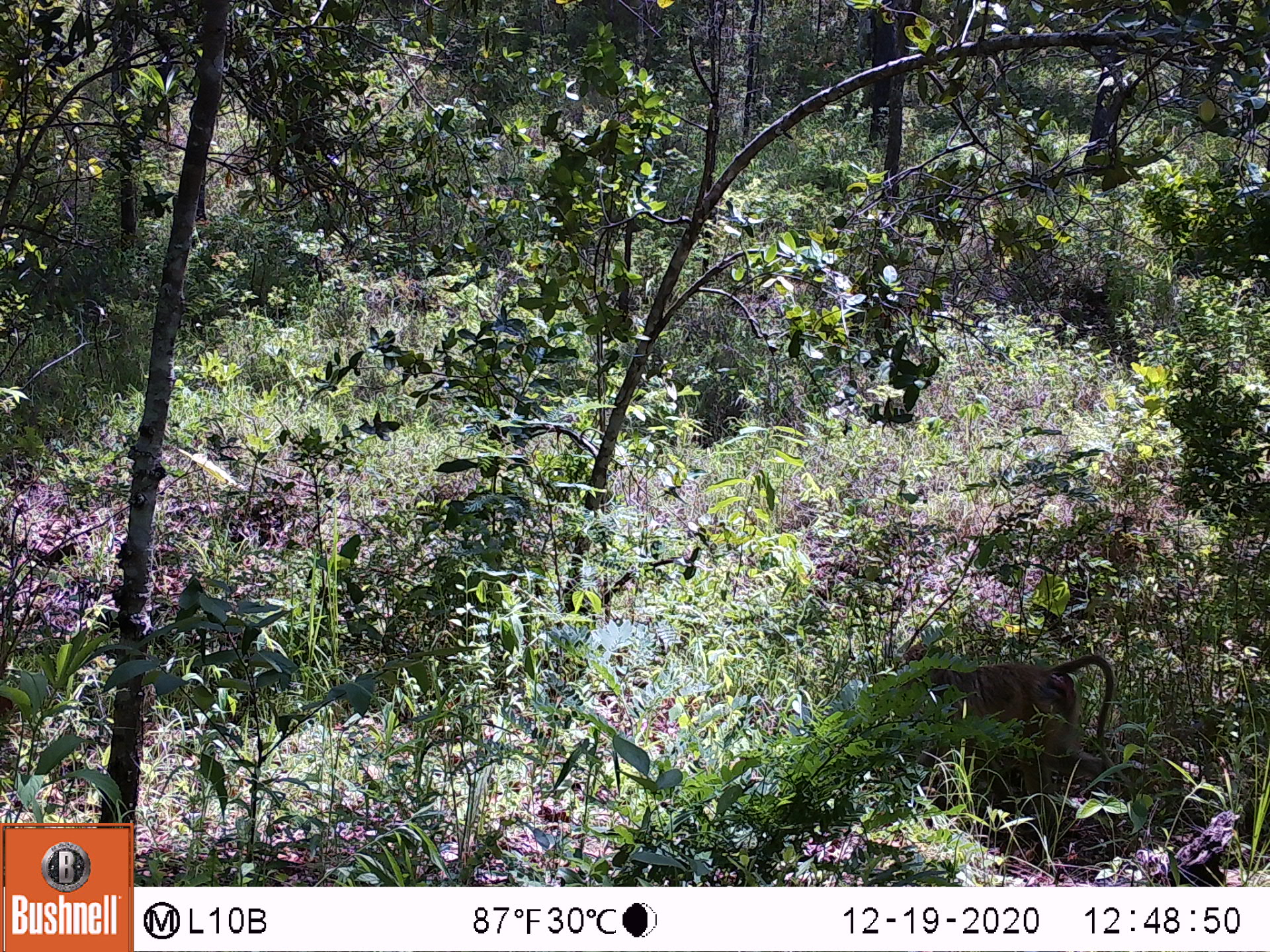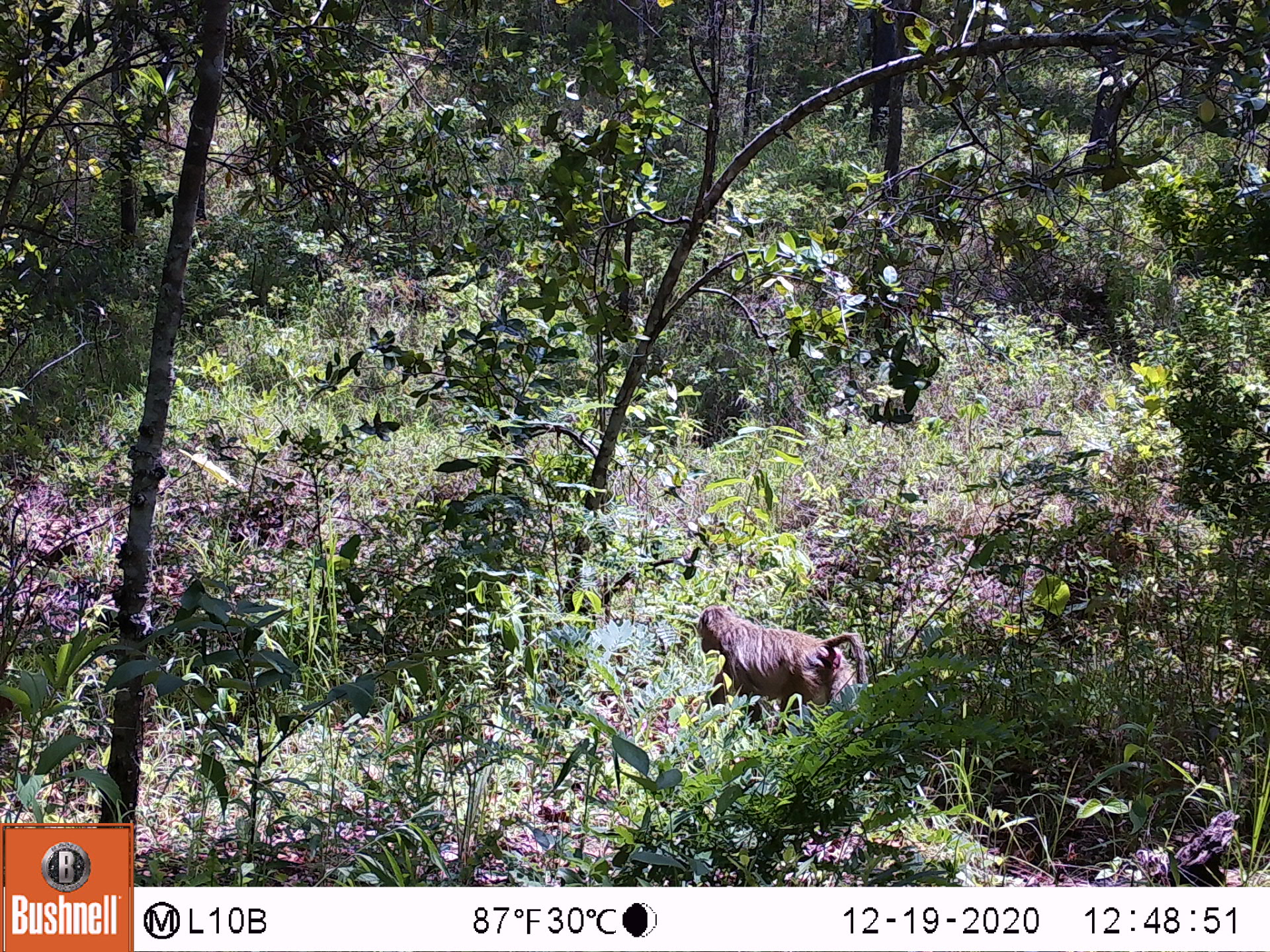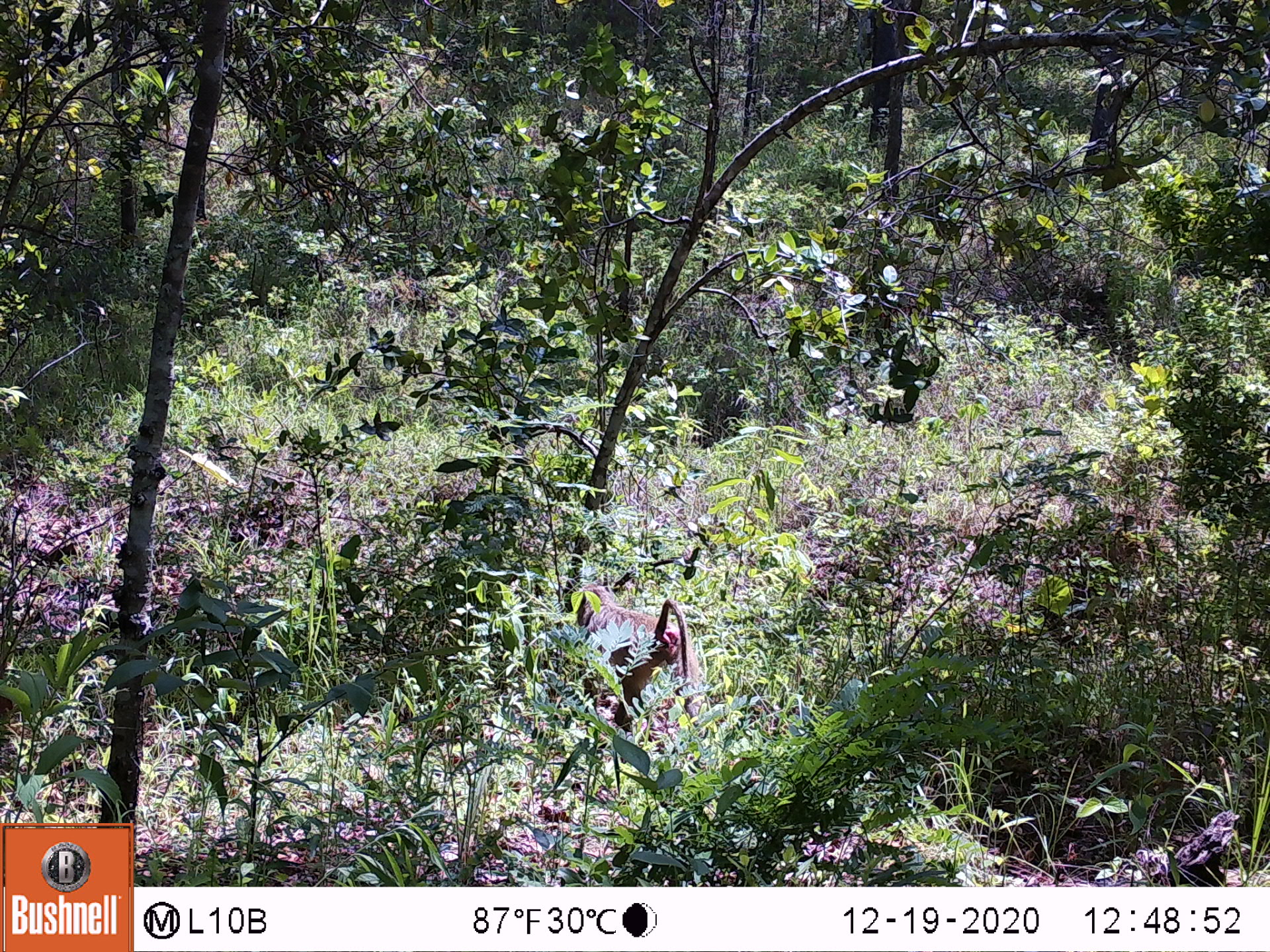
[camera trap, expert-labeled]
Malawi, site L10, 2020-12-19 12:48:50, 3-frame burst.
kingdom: Animalia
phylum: Chordata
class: Mammalia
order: Primates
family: Cercopithecidae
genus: Papio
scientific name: Papio cynocephalus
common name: yellow baboon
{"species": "yellow baboon (Papio cynocephalus)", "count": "1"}